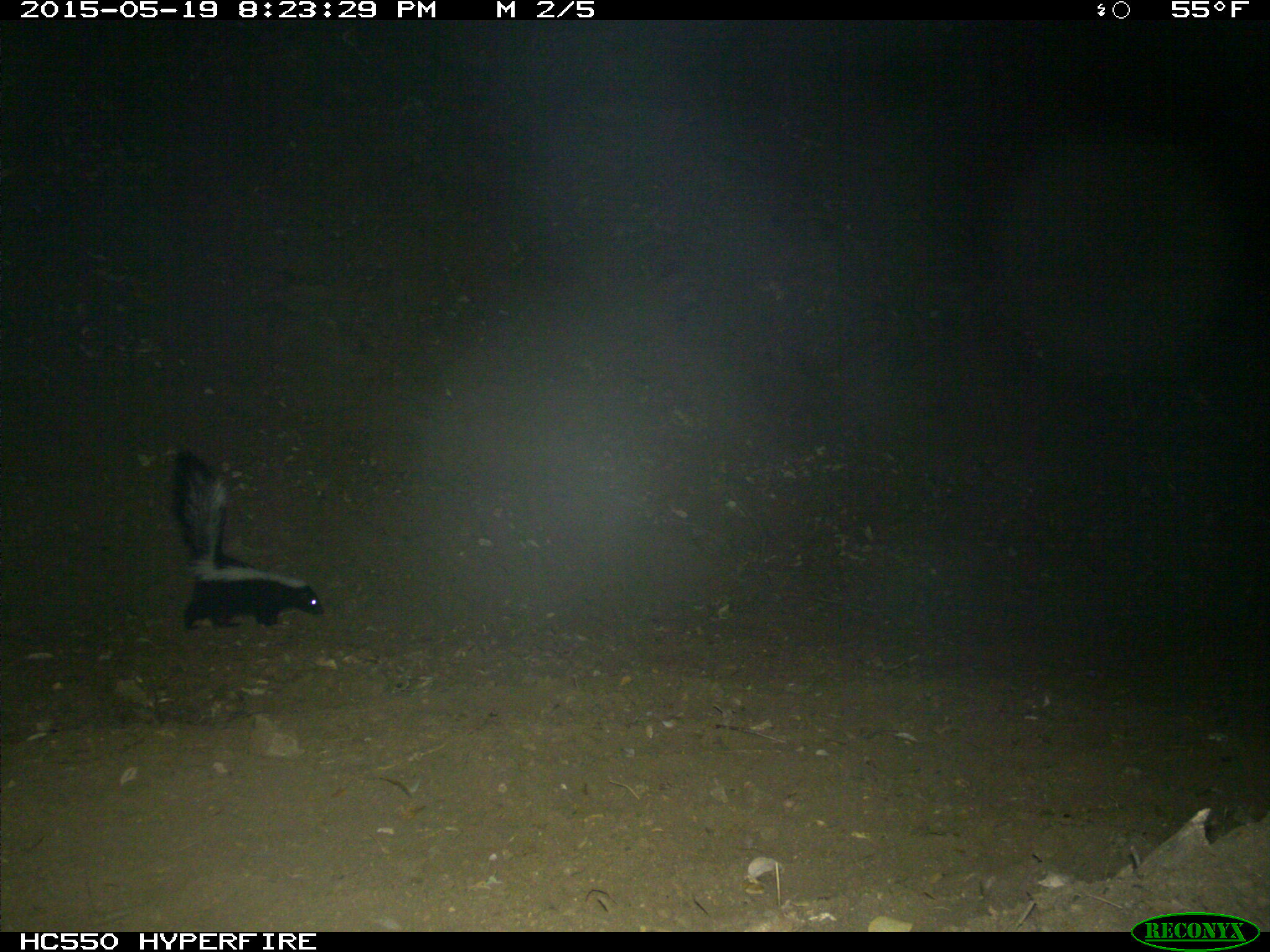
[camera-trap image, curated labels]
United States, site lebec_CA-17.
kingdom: Animalia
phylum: Chordata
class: Mammalia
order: Carnivora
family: Mephitidae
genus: Mephitis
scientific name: Mephitis mephitis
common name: striped skunk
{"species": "Mephitis mephitis (striped skunk)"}